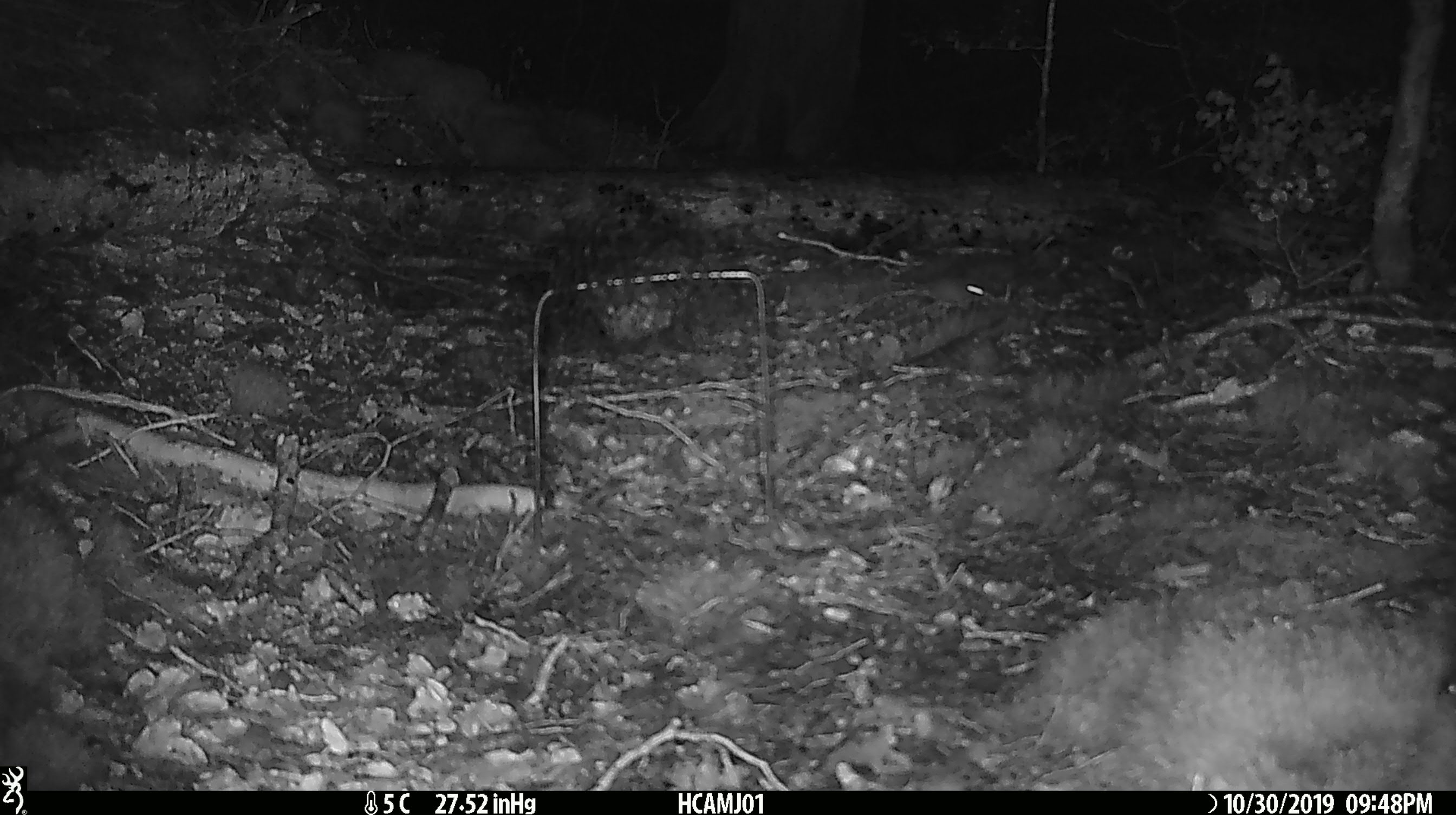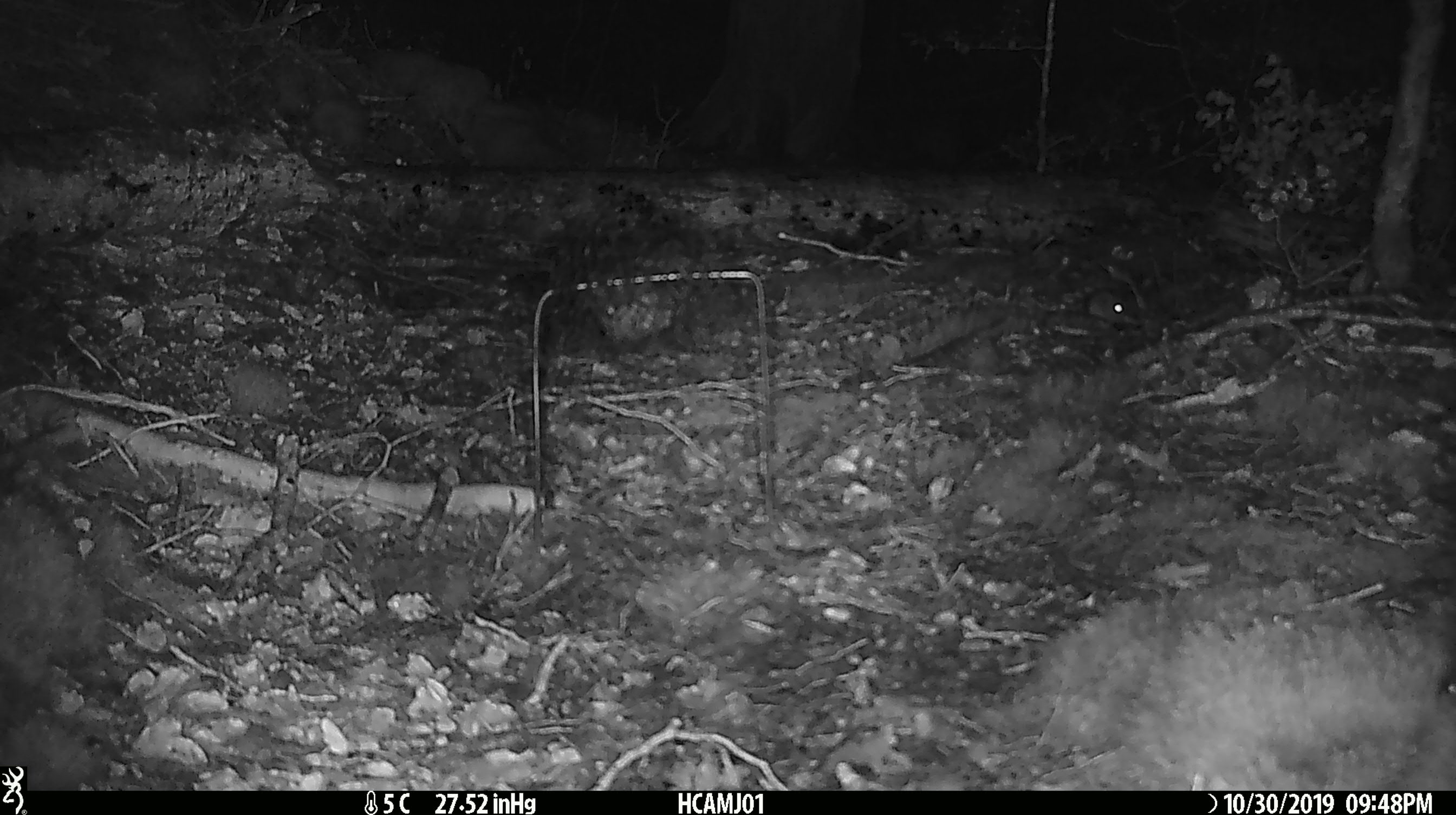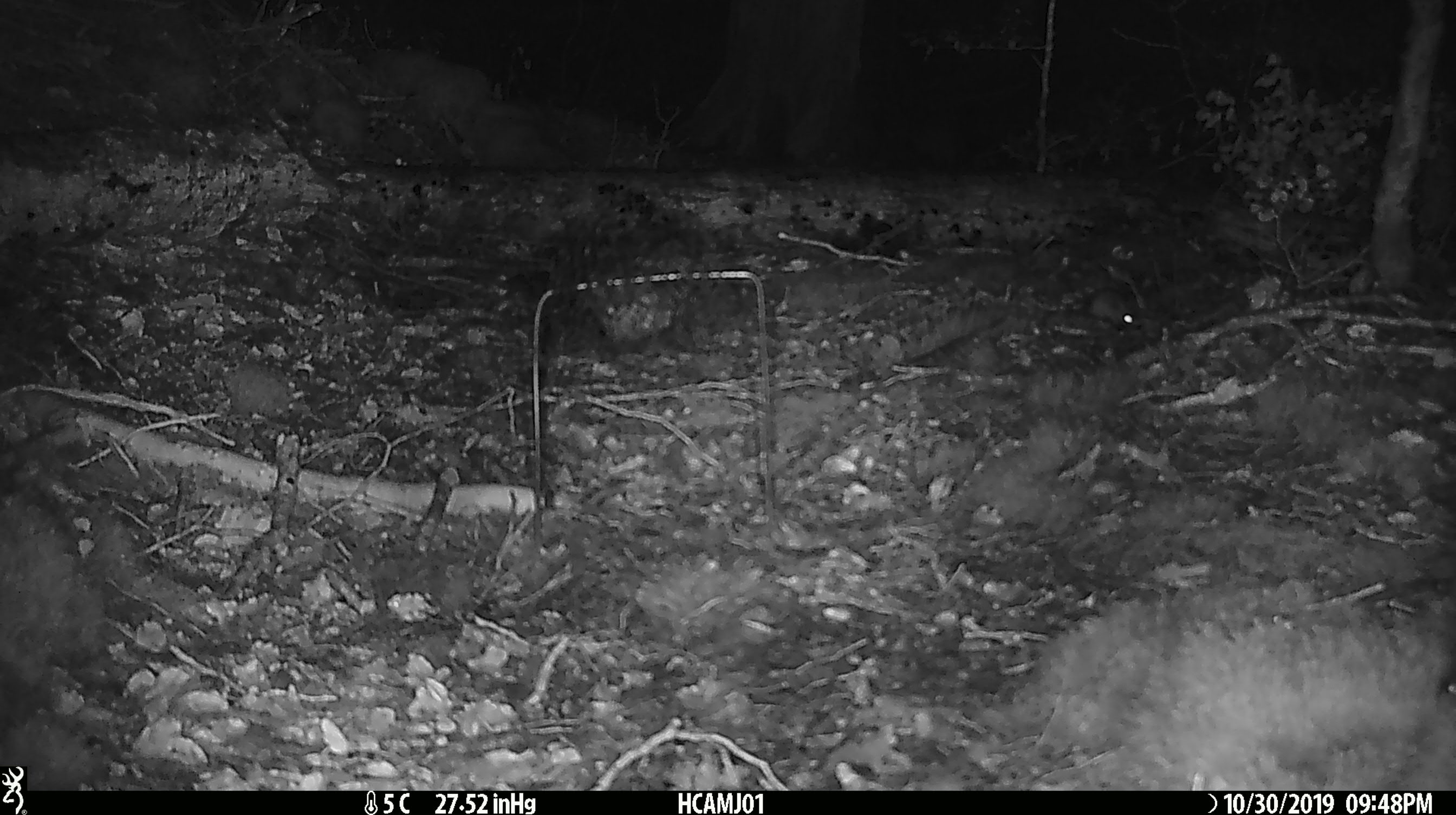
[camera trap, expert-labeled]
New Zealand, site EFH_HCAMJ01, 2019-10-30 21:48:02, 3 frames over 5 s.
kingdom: Animalia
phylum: Chordata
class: Mammalia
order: Rodentia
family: Muridae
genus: Mus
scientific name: Mus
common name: mouse